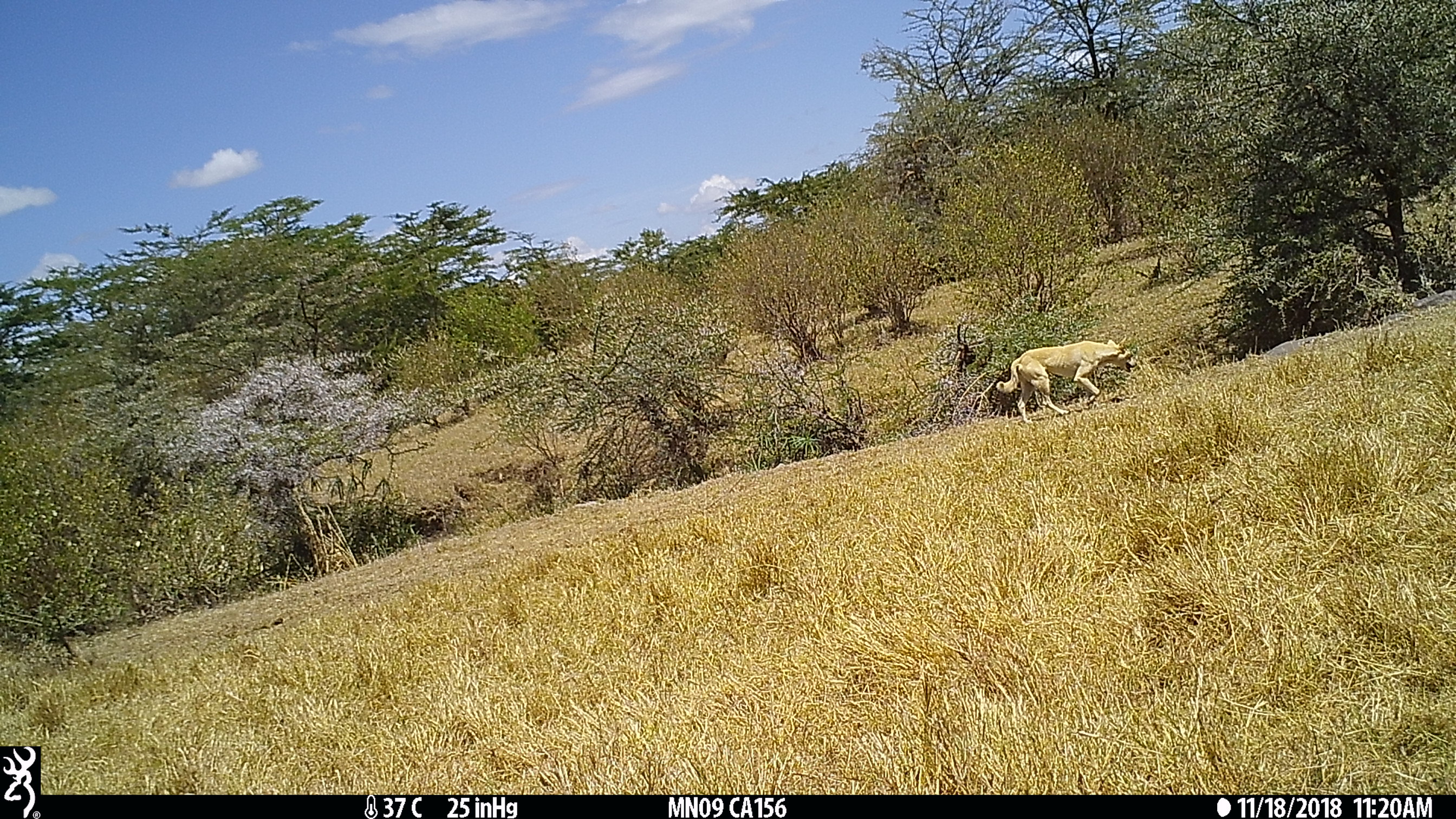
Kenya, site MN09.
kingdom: Animalia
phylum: Chordata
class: Mammalia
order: Carnivora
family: Canidae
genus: Canis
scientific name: Canis familiaris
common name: domestic dog